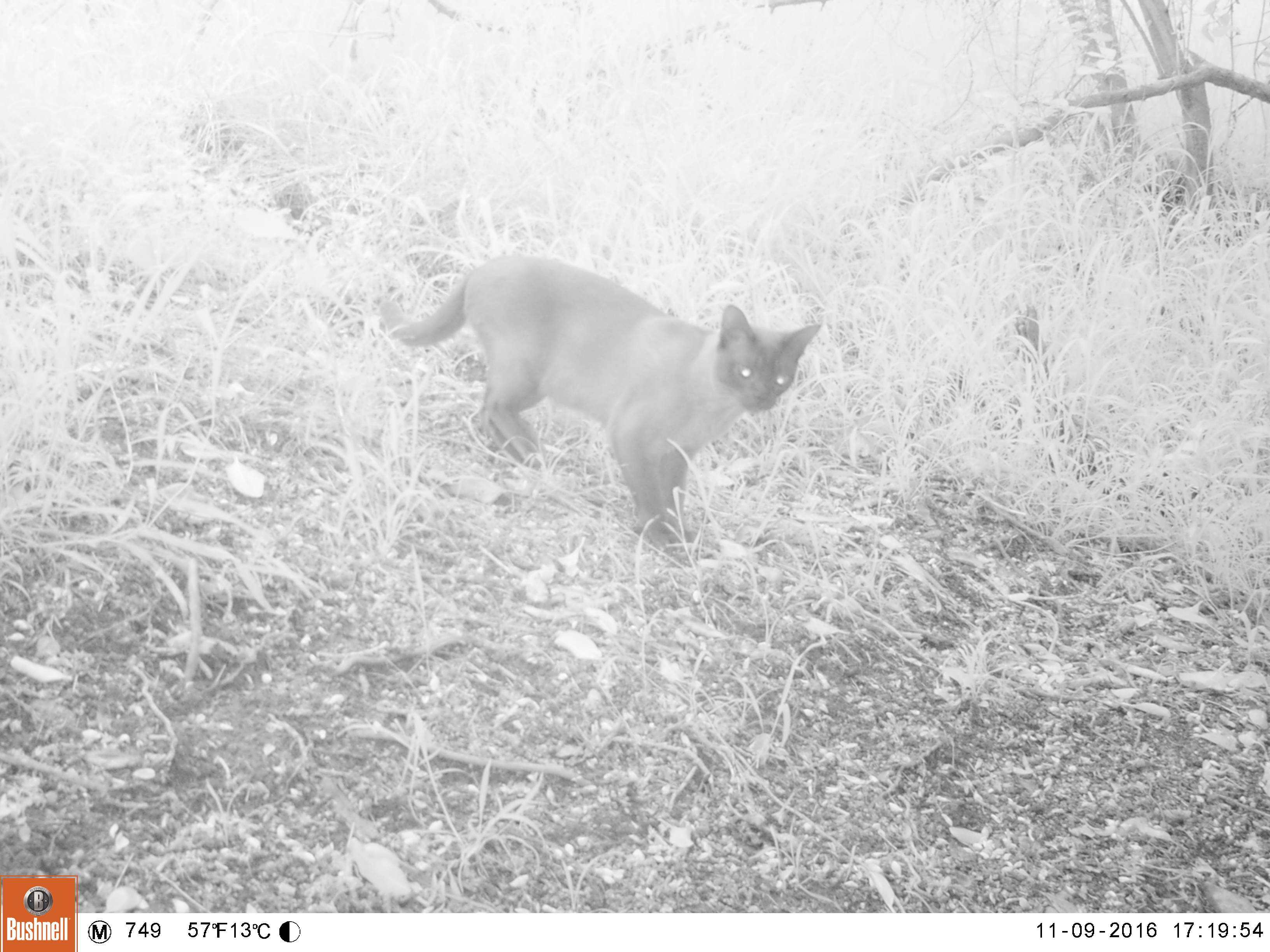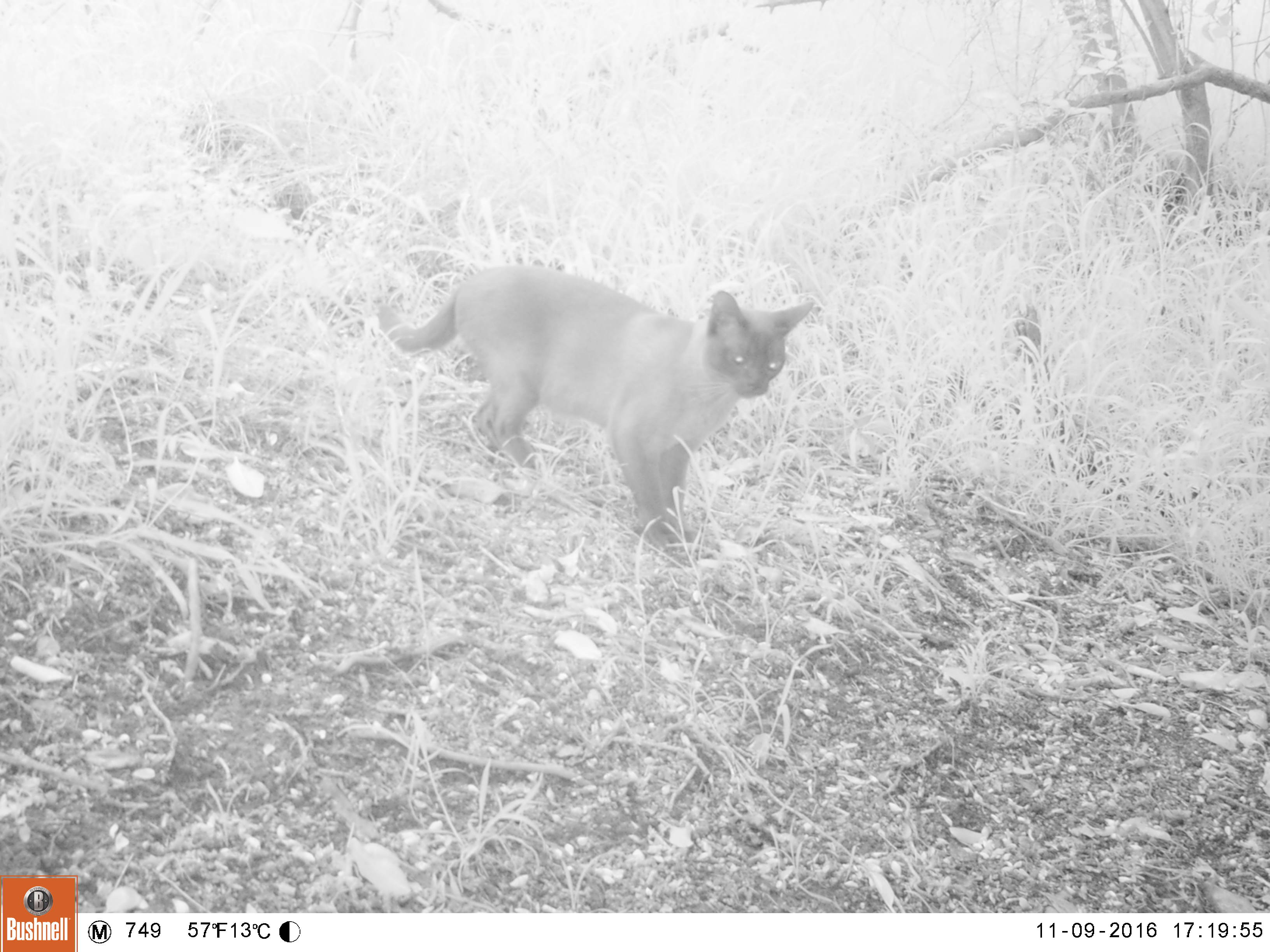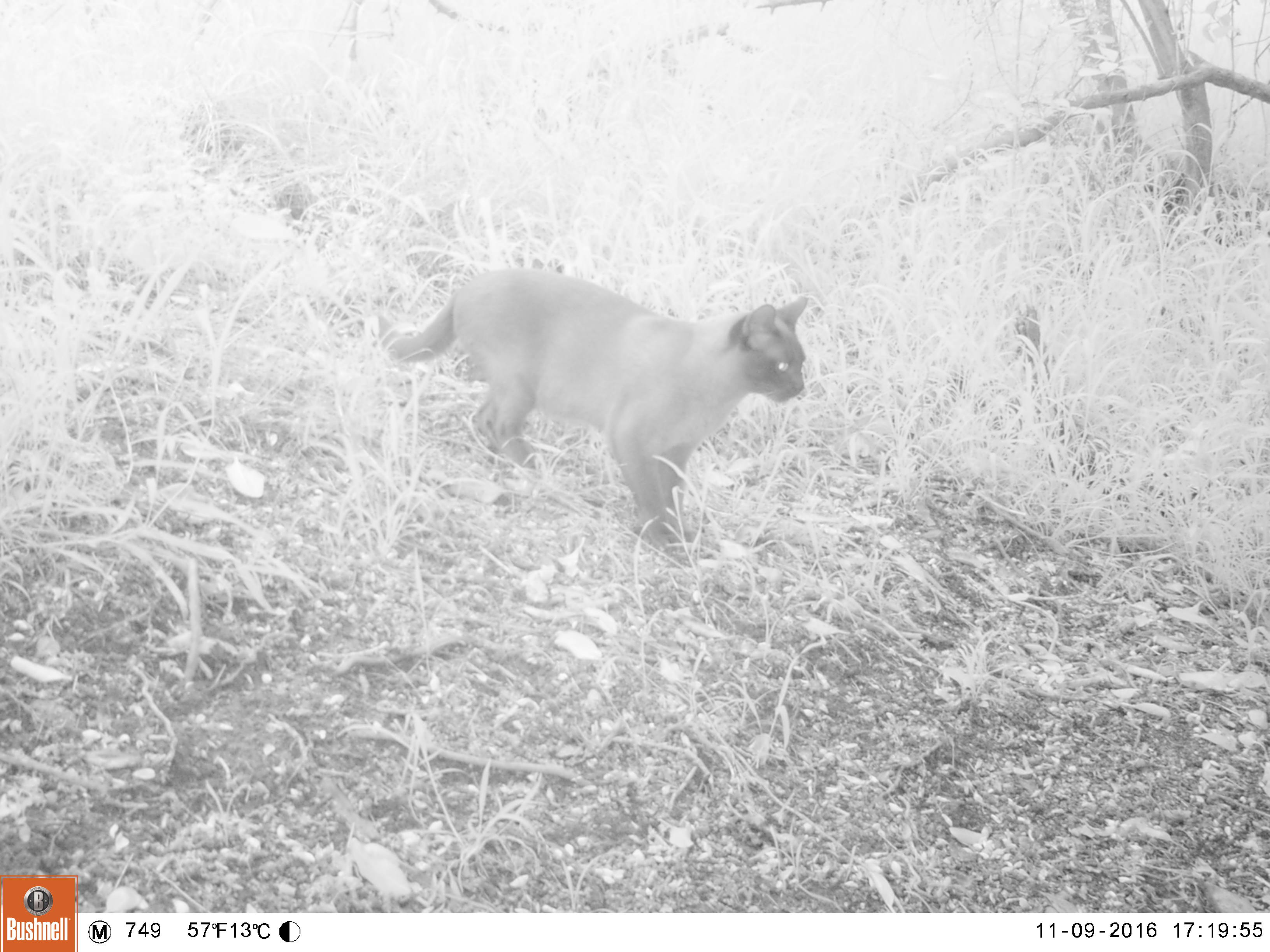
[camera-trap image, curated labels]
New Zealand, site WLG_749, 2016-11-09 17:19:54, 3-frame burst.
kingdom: Animalia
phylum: Chordata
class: Mammalia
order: Carnivora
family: Felidae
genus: Felis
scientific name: Felis catus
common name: domestic cat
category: cat